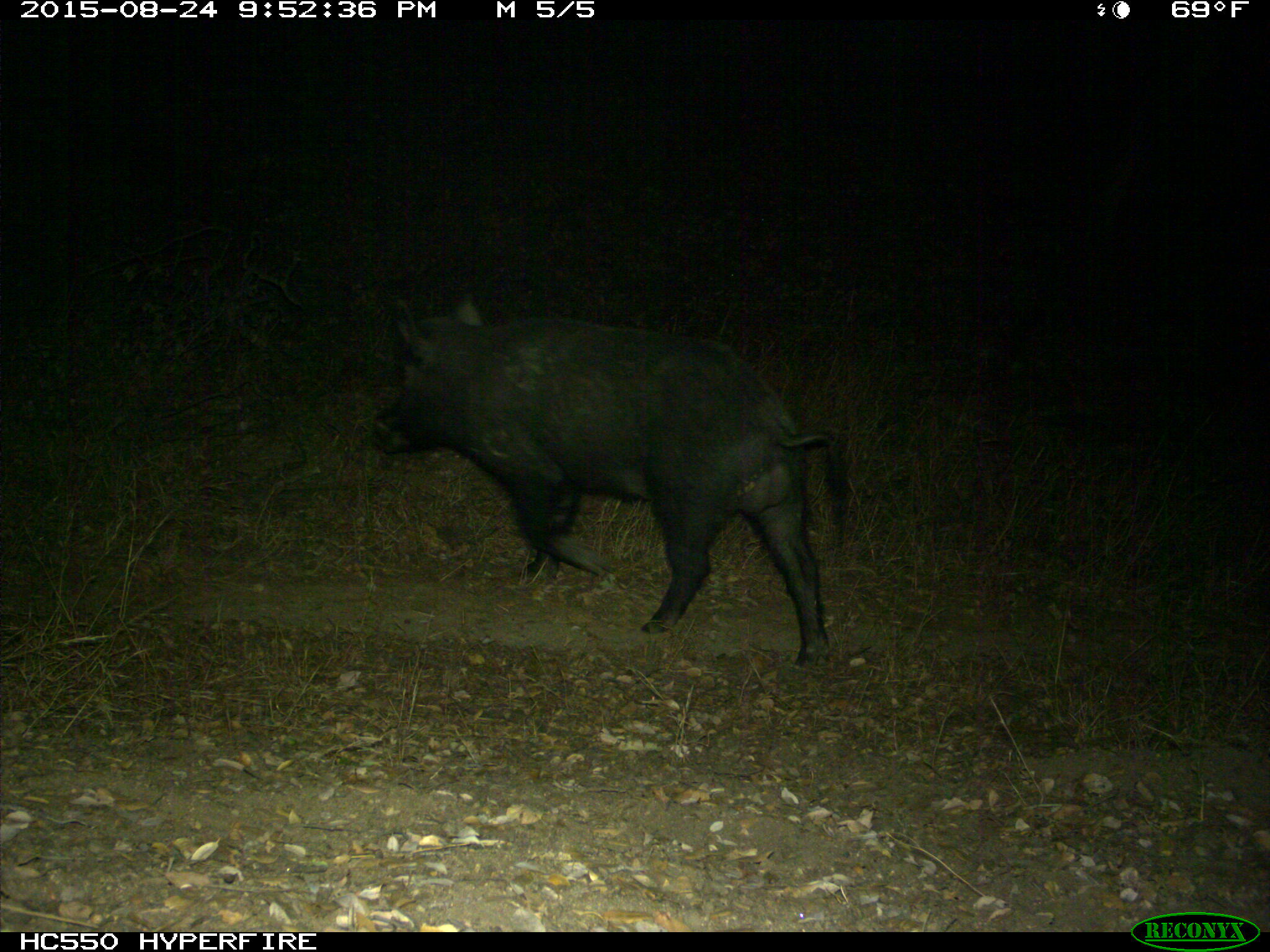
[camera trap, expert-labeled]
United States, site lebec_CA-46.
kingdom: Animalia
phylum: Chordata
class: Mammalia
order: Artiodactyla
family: Suidae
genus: Sus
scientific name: Sus scrofa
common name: wild boar